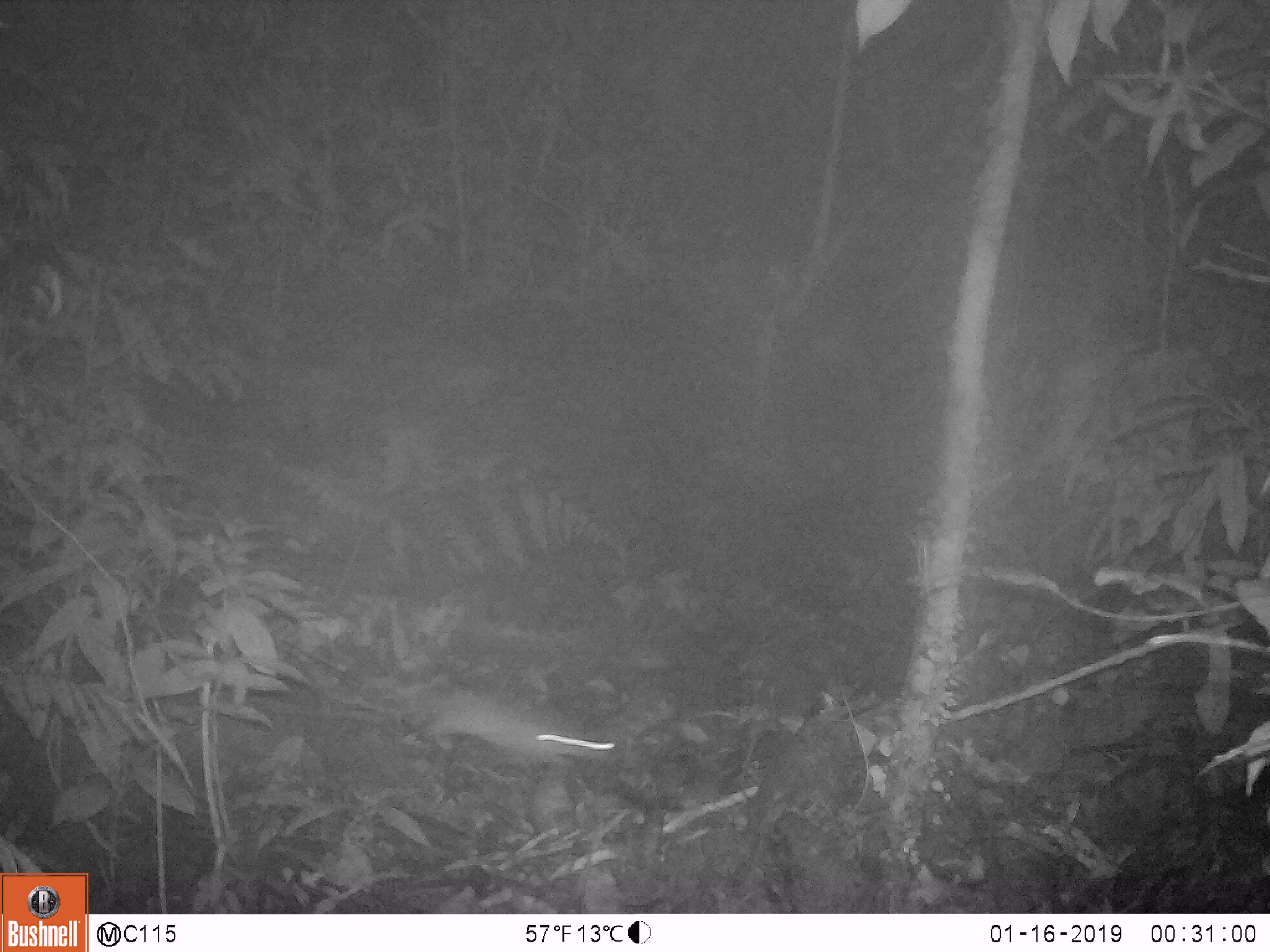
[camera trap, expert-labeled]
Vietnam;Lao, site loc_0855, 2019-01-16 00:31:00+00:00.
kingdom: Animalia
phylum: Chordata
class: Mammalia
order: Rodentia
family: Muridae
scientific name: Muridae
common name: old-world mice and rats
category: unidentified murid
Unidentified murid (old-world mice and rats) (Muridae). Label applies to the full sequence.